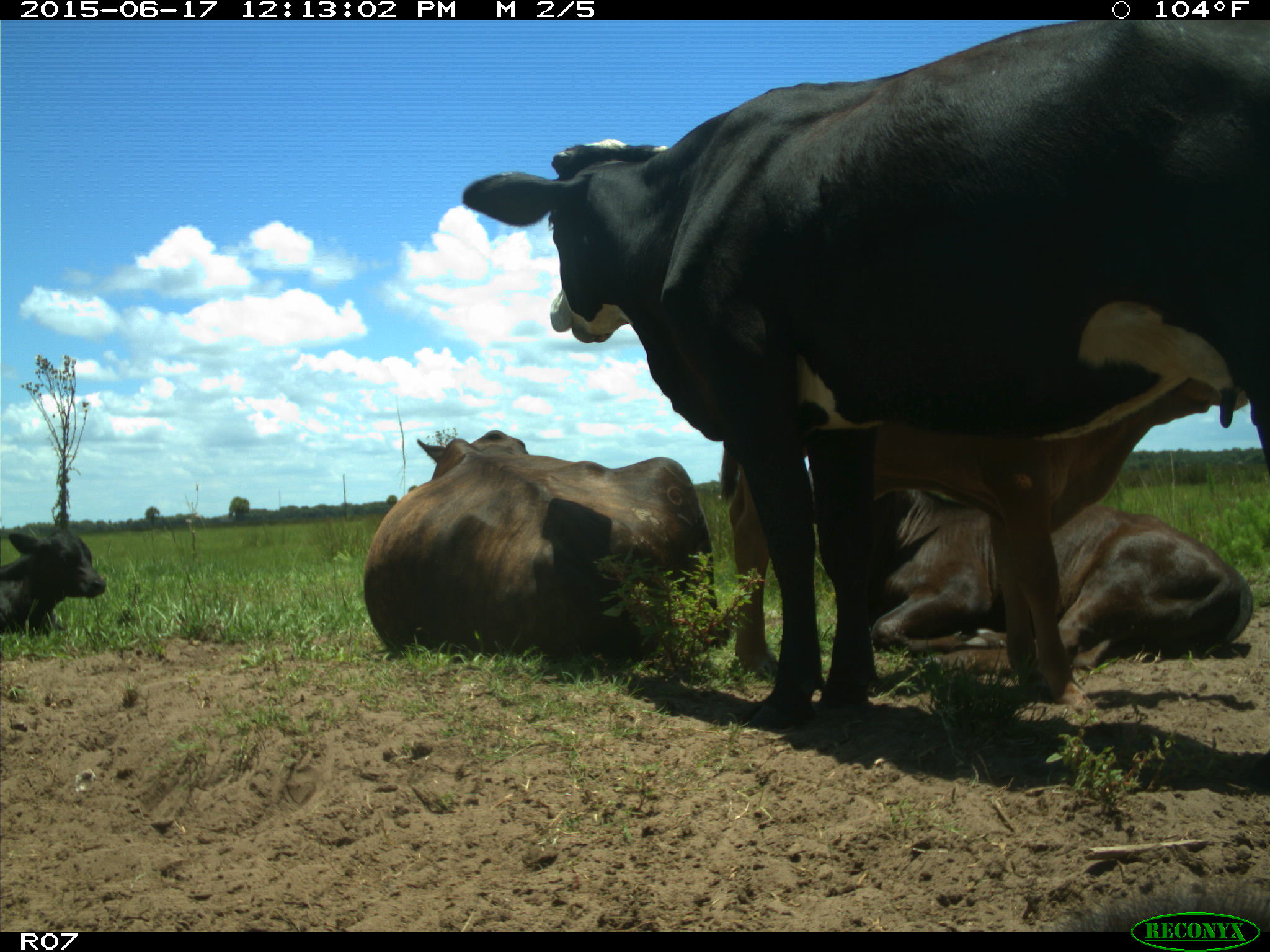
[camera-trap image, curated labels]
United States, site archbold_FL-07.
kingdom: Animalia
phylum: Chordata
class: Mammalia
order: Artiodactyla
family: Bovidae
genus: Bos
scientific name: Bos taurus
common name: domestic cow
Bos taurus (domestic cow).